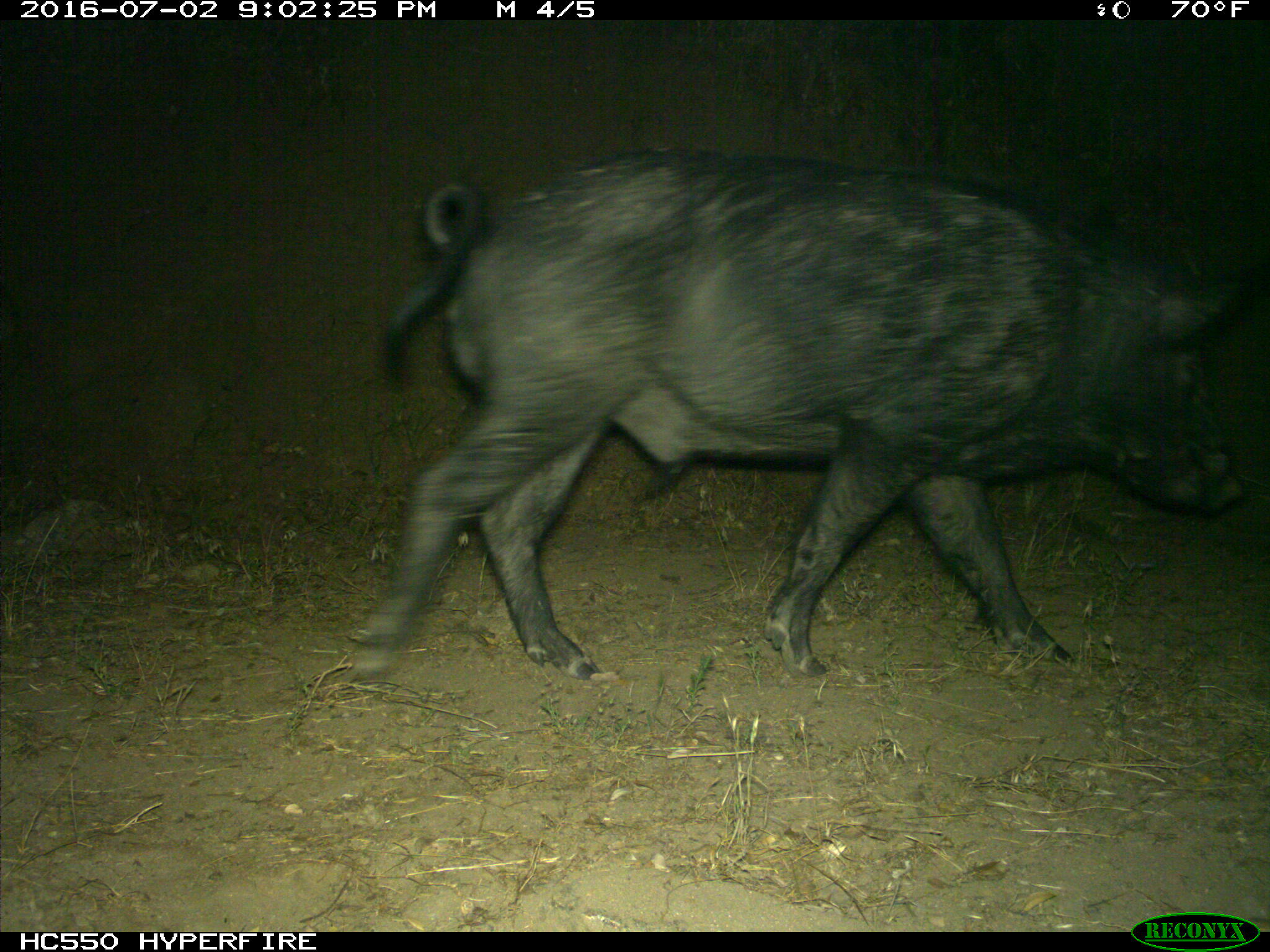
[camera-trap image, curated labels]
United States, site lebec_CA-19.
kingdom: Animalia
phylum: Chordata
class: Mammalia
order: Artiodactyla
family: Suidae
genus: Sus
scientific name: Sus scrofa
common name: wild boar